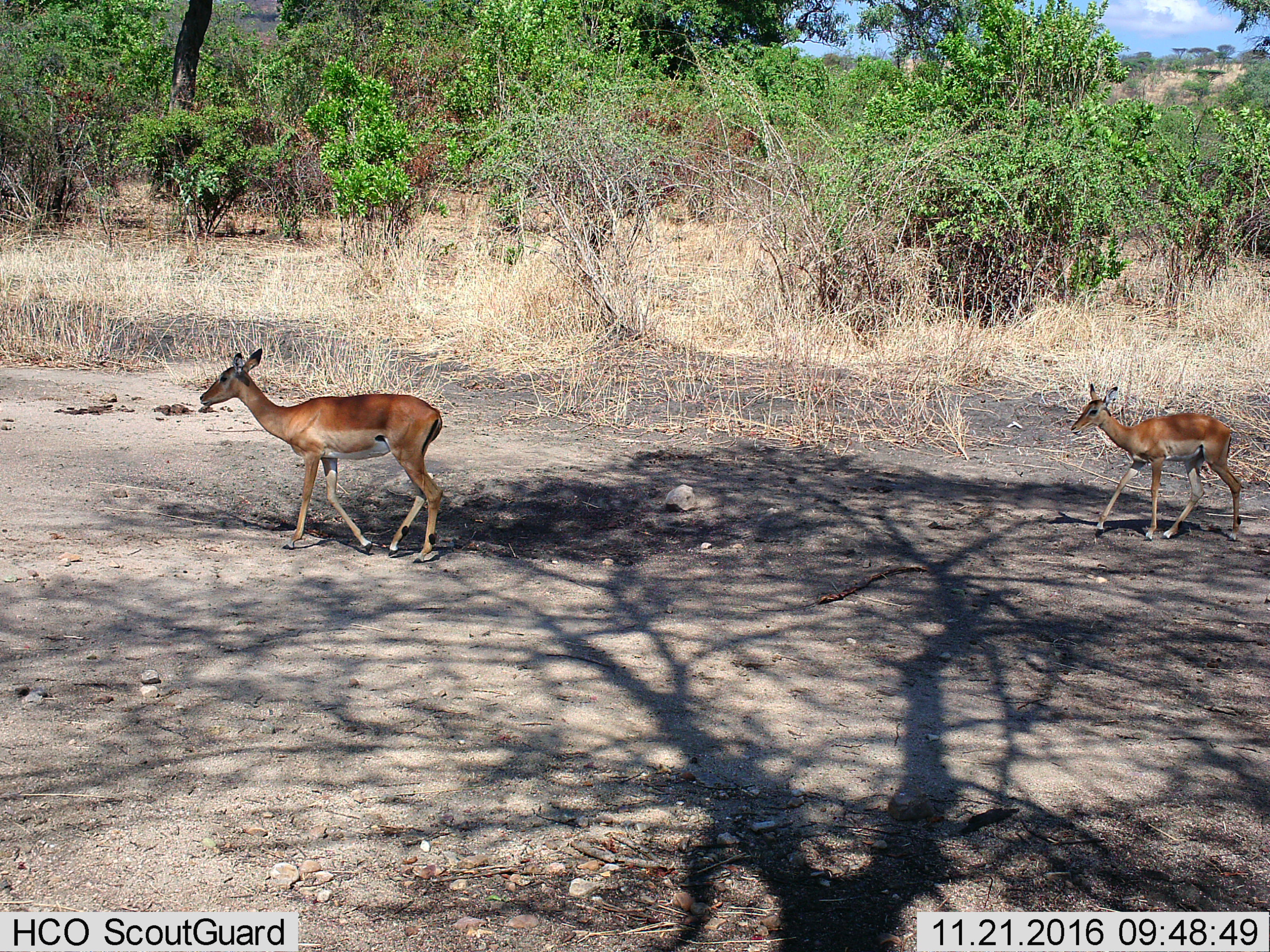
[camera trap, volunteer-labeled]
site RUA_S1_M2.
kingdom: Animalia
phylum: Chordata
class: Mammalia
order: Artiodactyla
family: Bovidae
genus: Aepyceros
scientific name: Aepyceros melampus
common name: impala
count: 2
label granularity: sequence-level